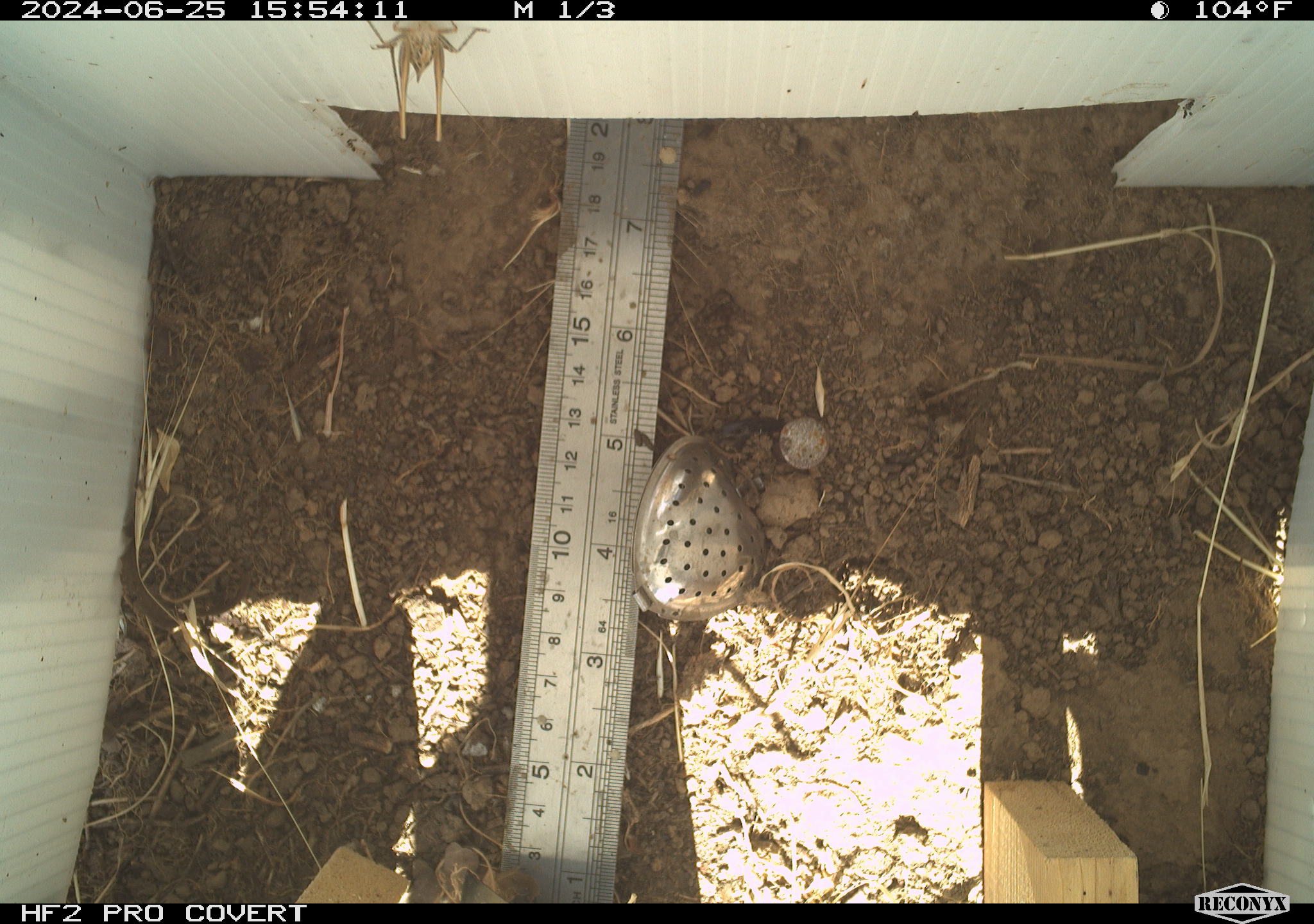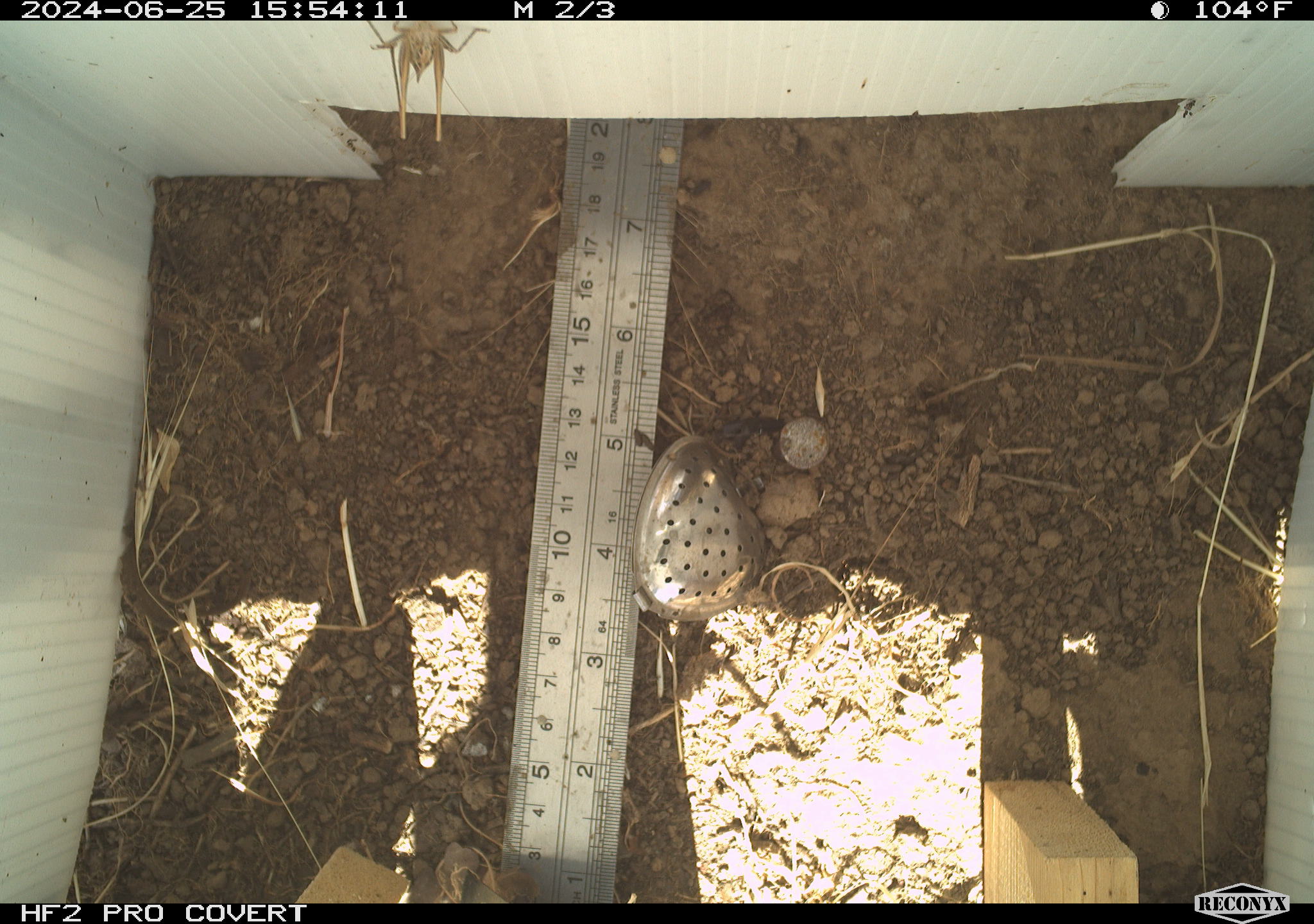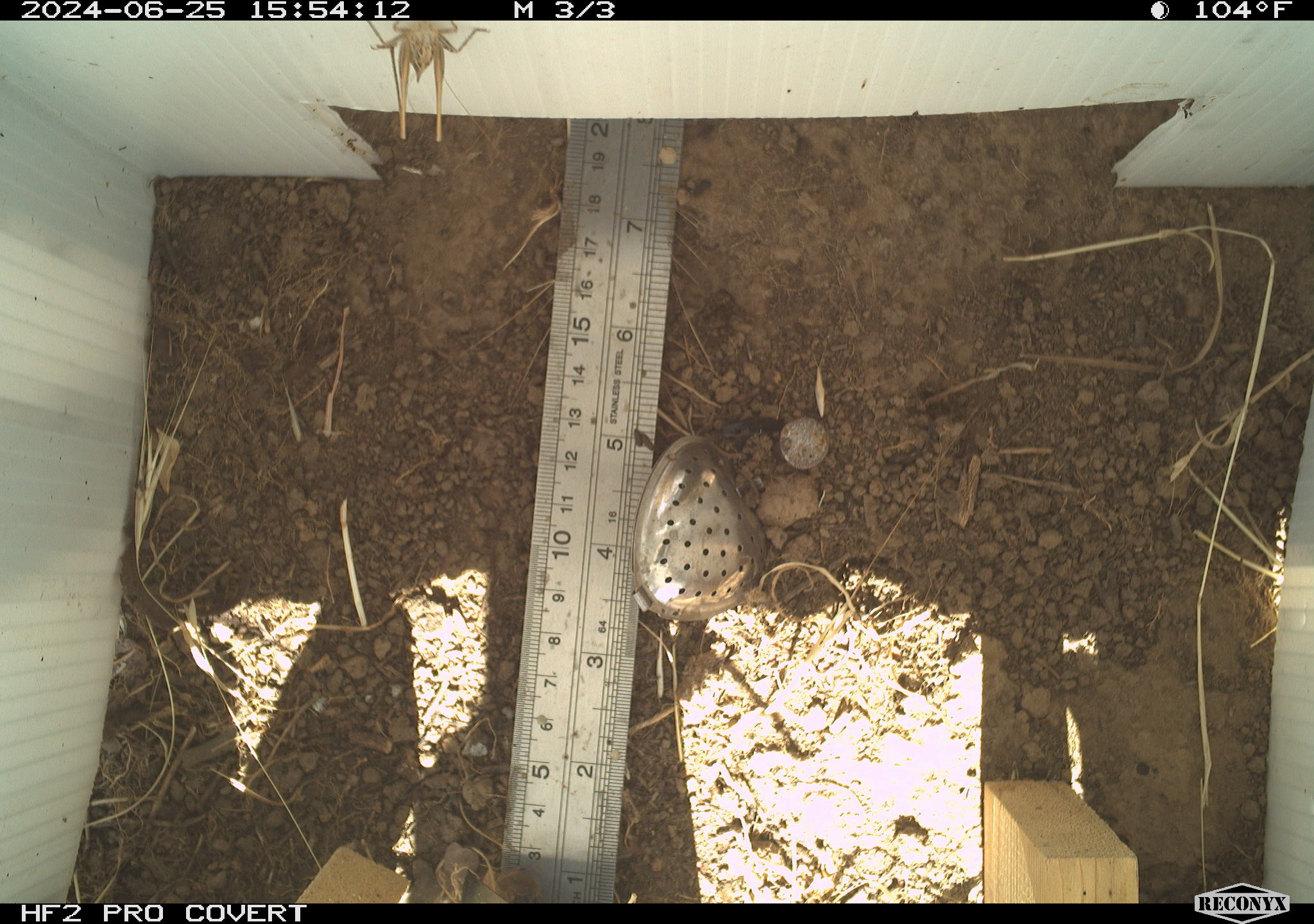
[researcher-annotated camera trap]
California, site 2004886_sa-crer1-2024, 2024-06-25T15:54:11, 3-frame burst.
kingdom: Animalia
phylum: Arthropoda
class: Insecta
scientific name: Insecta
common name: insect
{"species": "insect (Insecta)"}